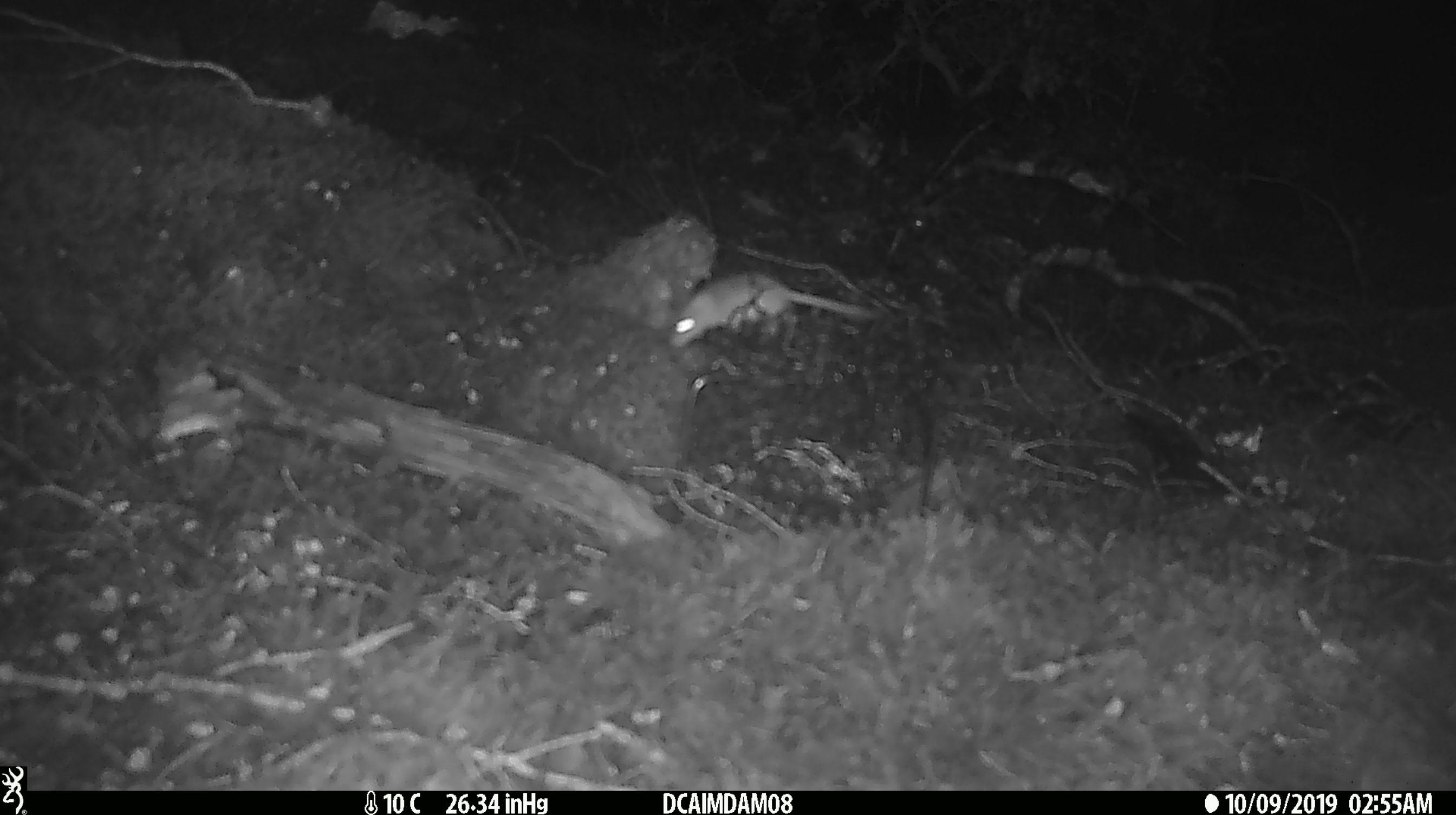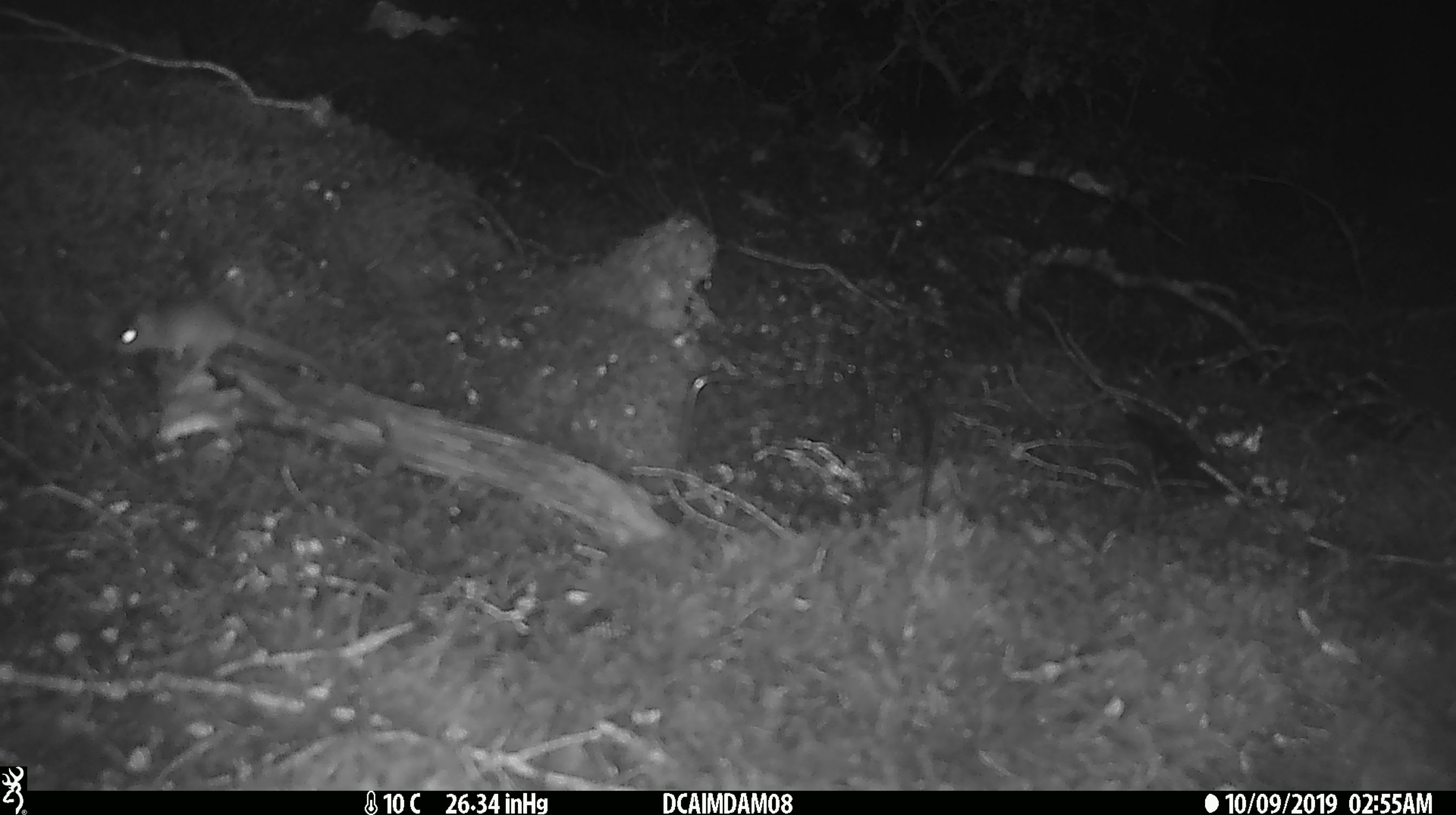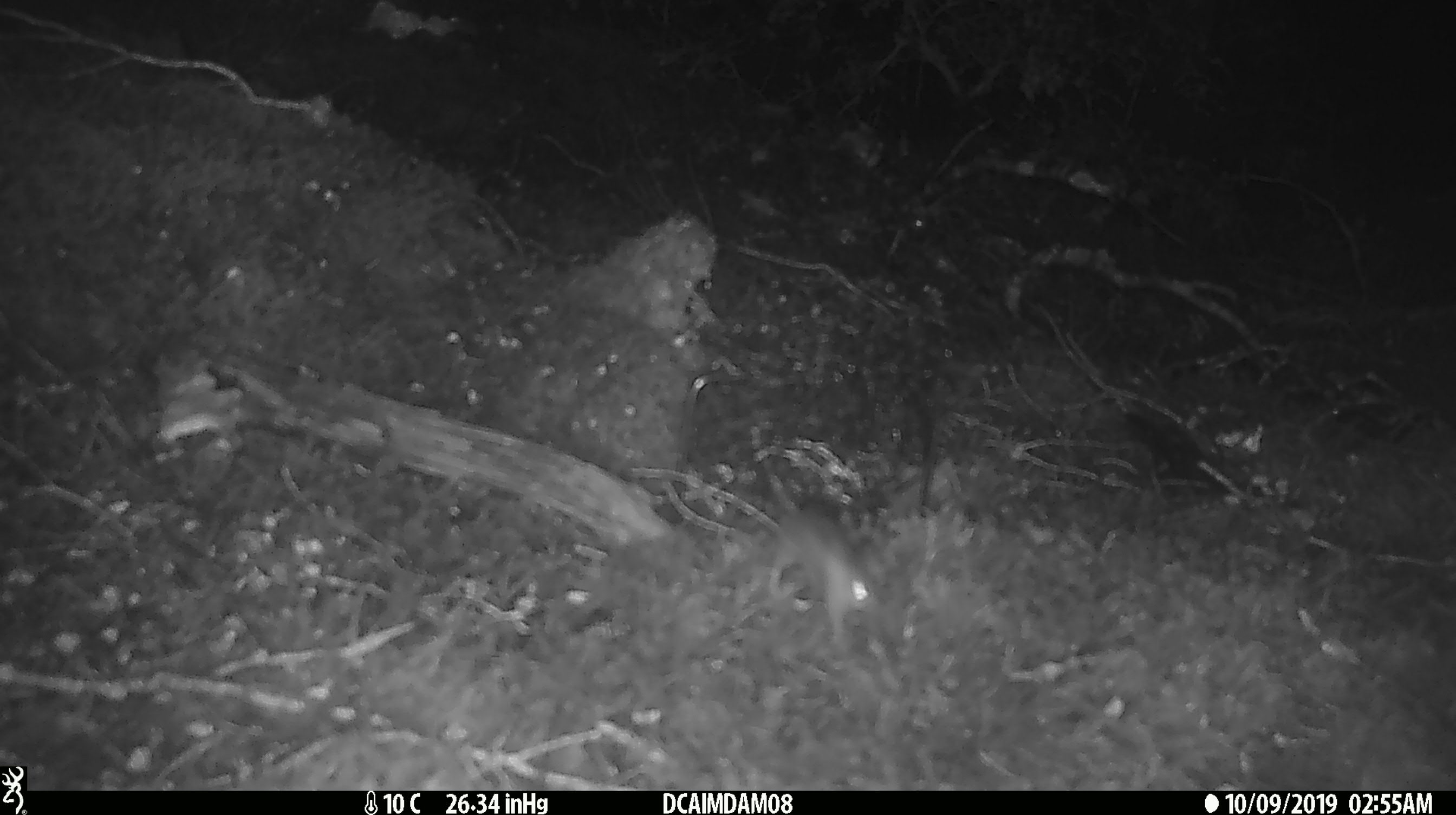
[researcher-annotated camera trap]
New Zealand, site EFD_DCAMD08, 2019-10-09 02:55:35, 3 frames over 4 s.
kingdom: Animalia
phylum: Chordata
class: Mammalia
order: Rodentia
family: Muridae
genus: Mus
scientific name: Mus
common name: mouse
Mouse (Mus).